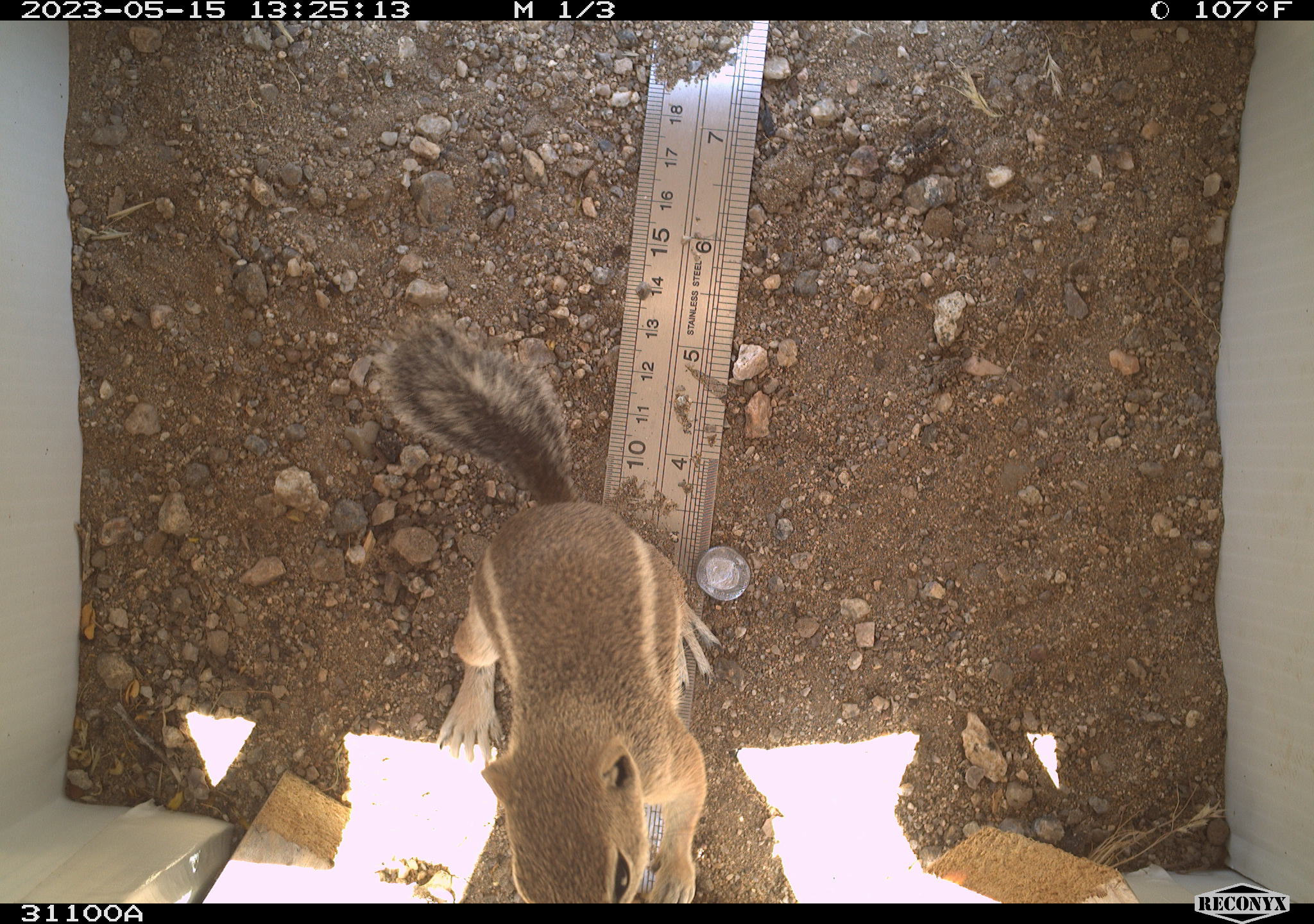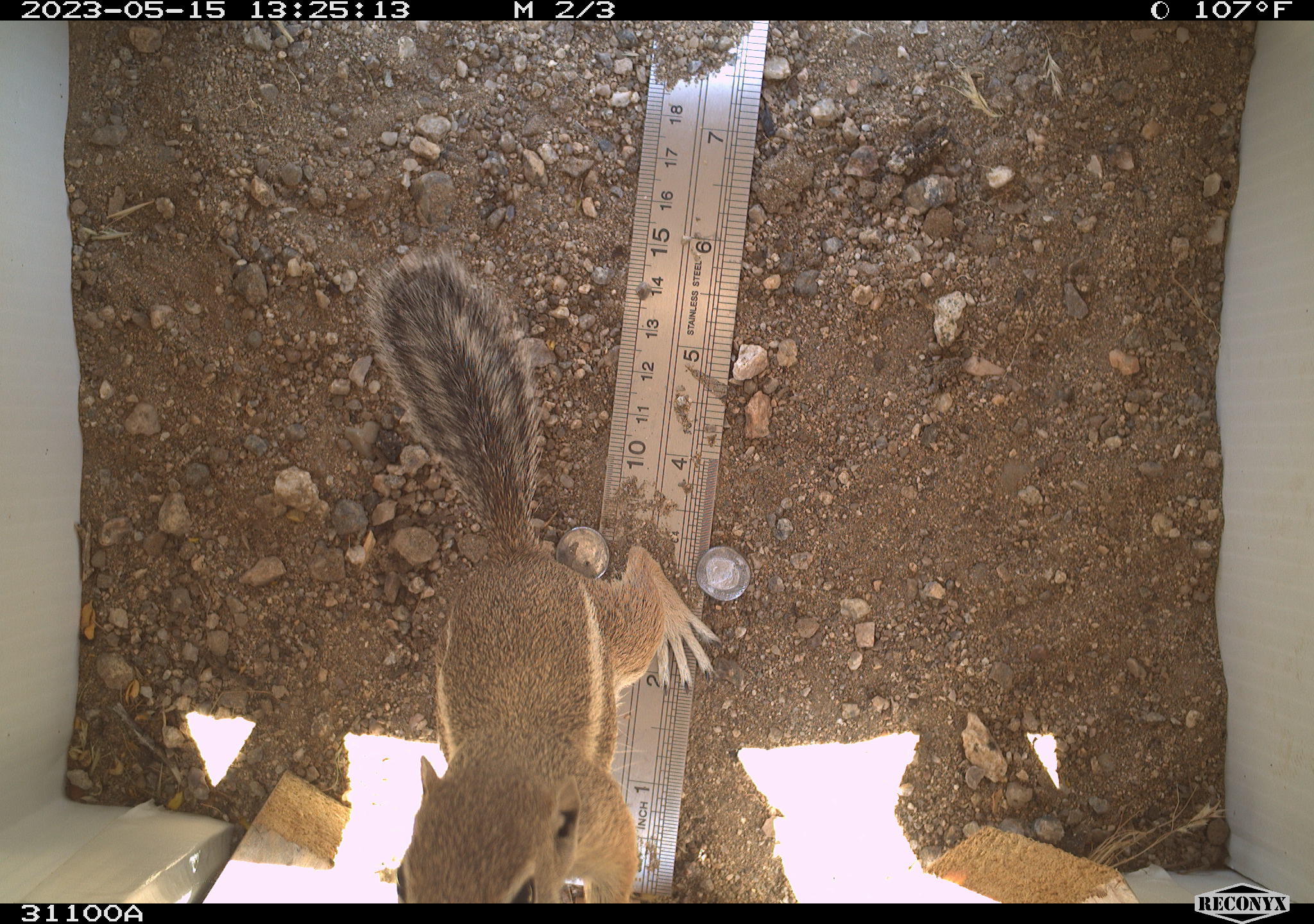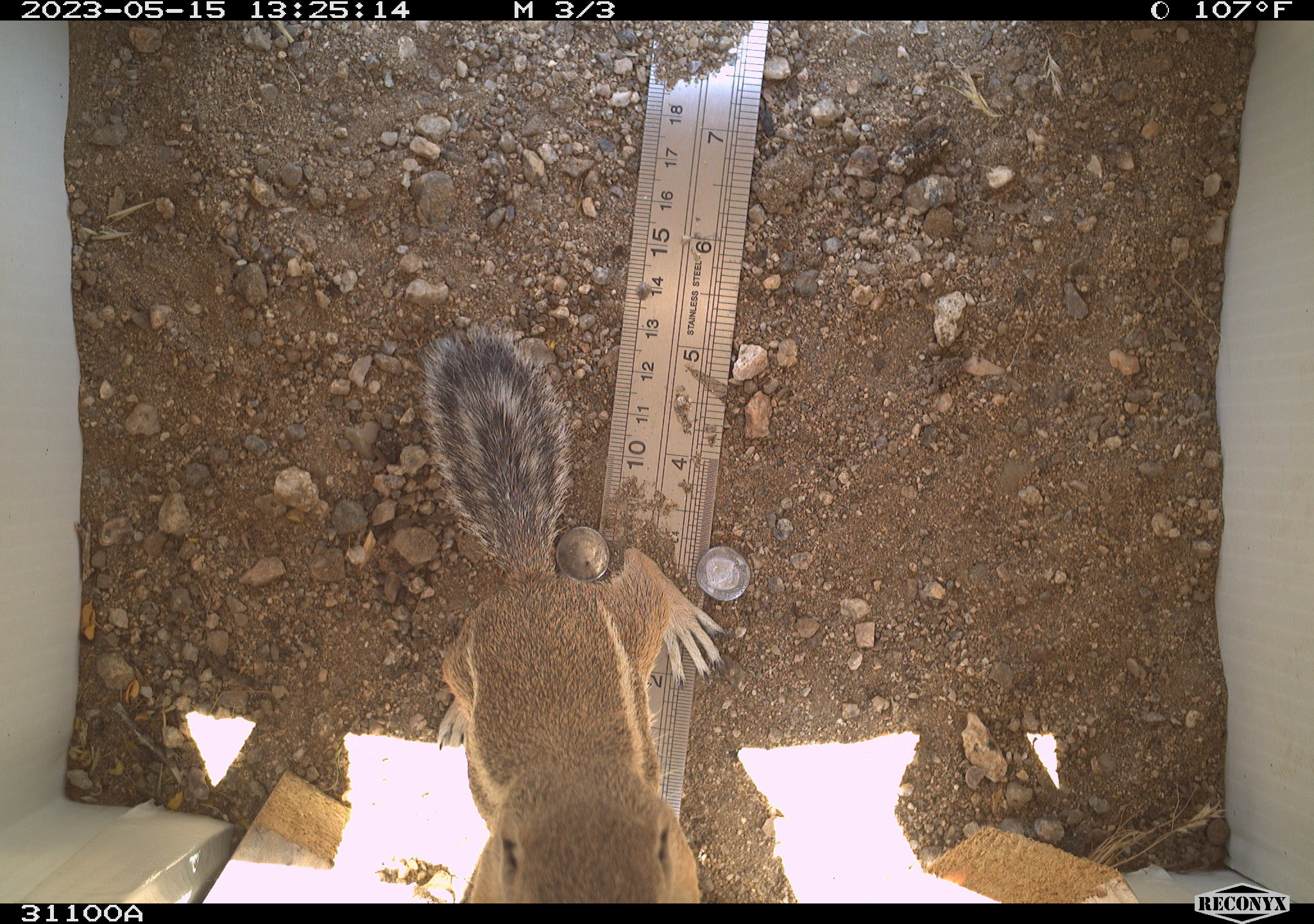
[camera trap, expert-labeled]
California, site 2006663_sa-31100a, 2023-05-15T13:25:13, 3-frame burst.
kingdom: Animalia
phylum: Chordata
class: Mammalia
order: Rodentia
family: Sciuridae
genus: Ammospermophilus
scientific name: Ammospermophilus leucurus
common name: white-tailed antelope squirrel